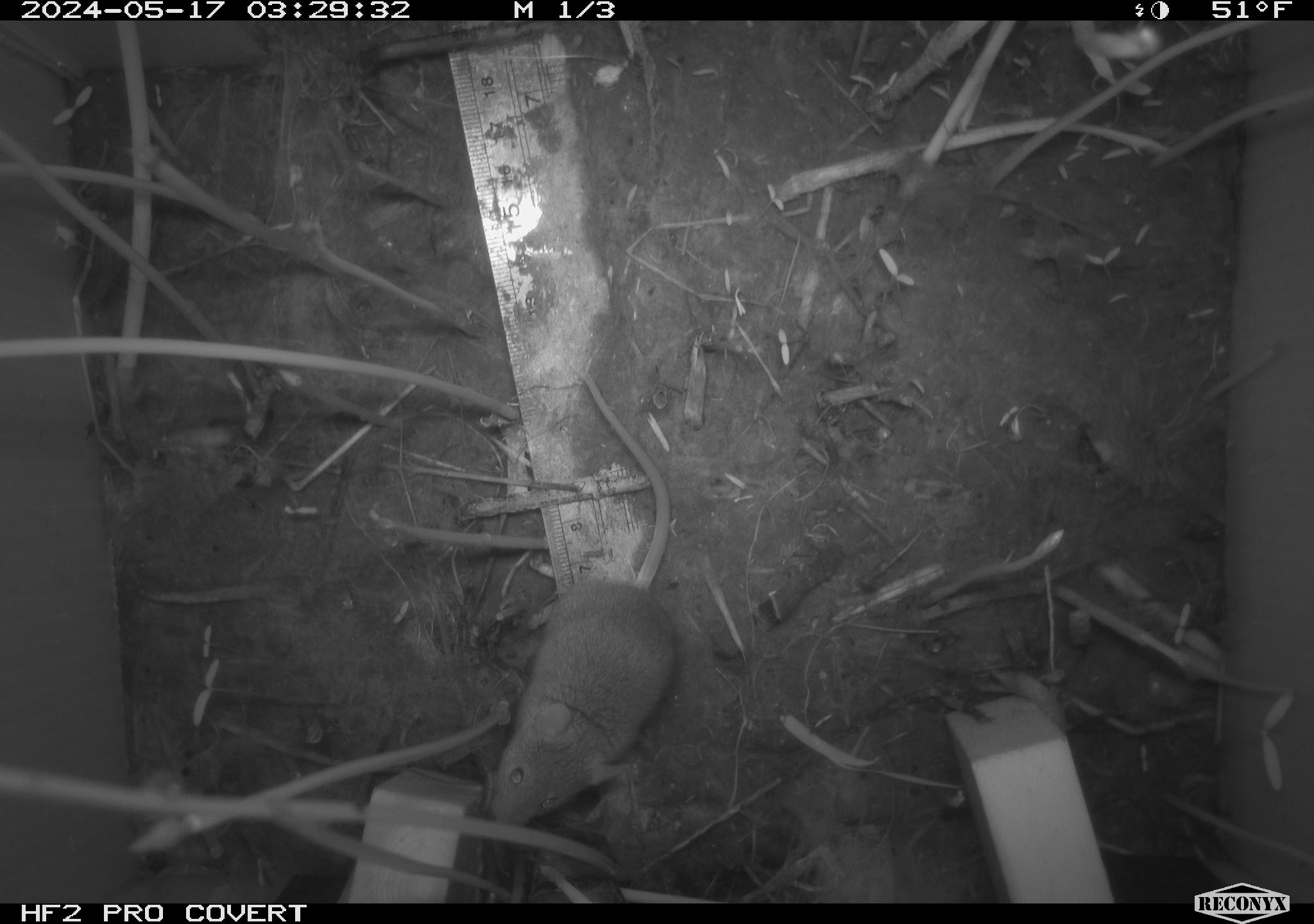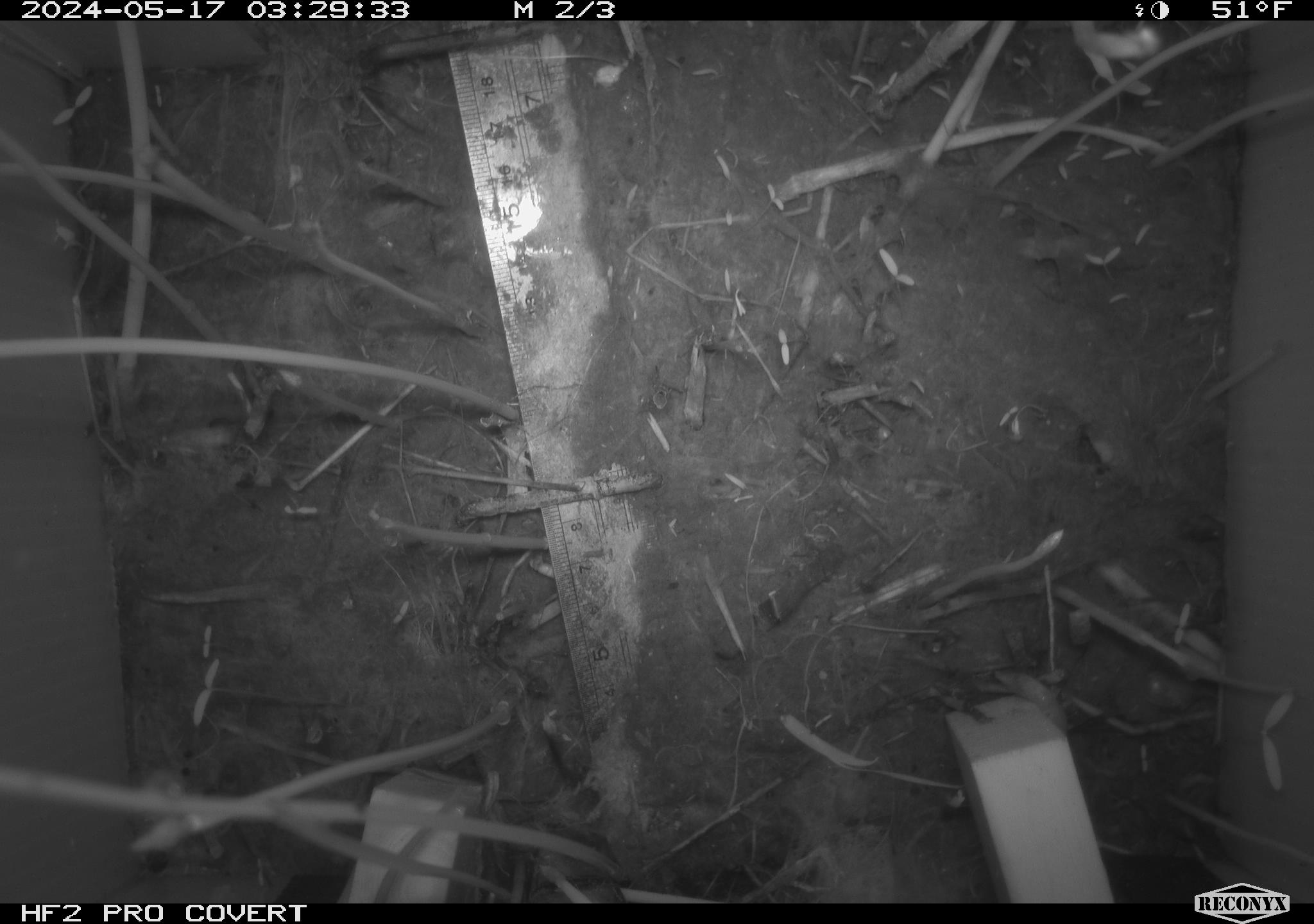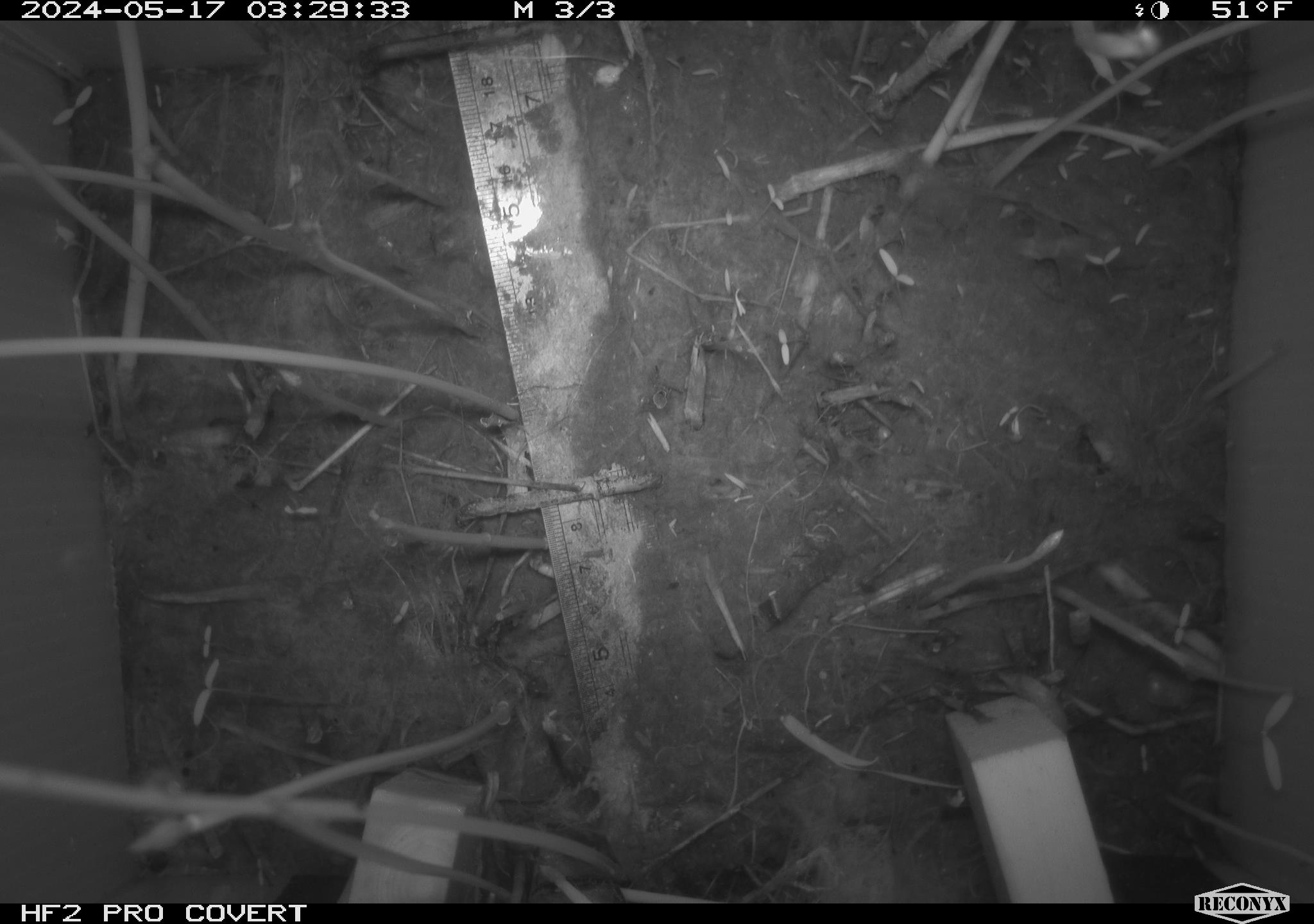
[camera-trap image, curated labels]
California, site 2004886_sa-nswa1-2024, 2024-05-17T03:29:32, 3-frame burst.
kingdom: Animalia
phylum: Chordata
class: Mammalia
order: Rodentia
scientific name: Rodentia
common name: mouse species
Mouse species (Rodentia).